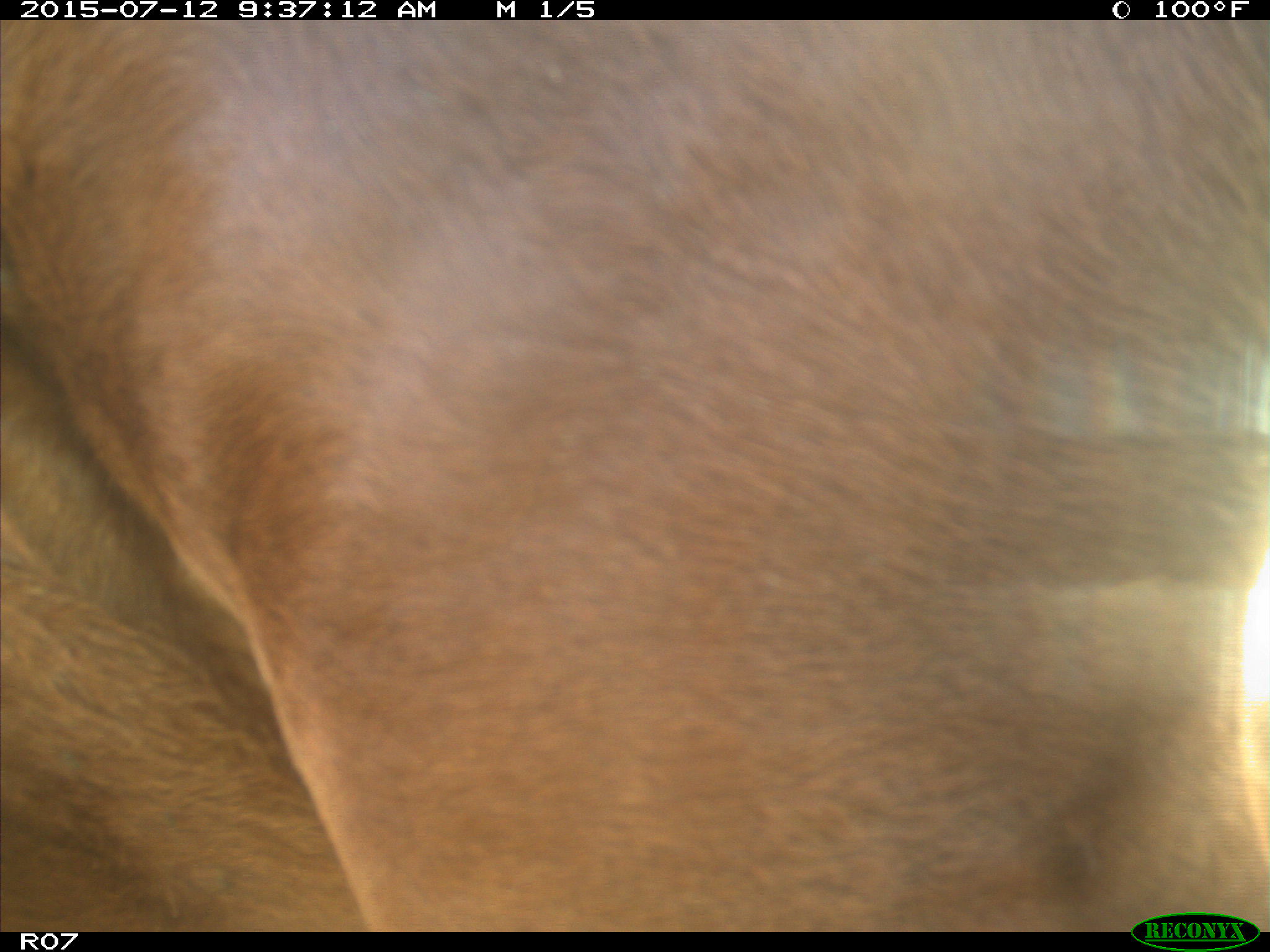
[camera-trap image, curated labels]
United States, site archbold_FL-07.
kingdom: Animalia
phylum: Chordata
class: Mammalia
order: Artiodactyla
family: Bovidae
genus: Bos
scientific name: Bos taurus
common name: domestic cow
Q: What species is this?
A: Bos taurus (domestic cow).